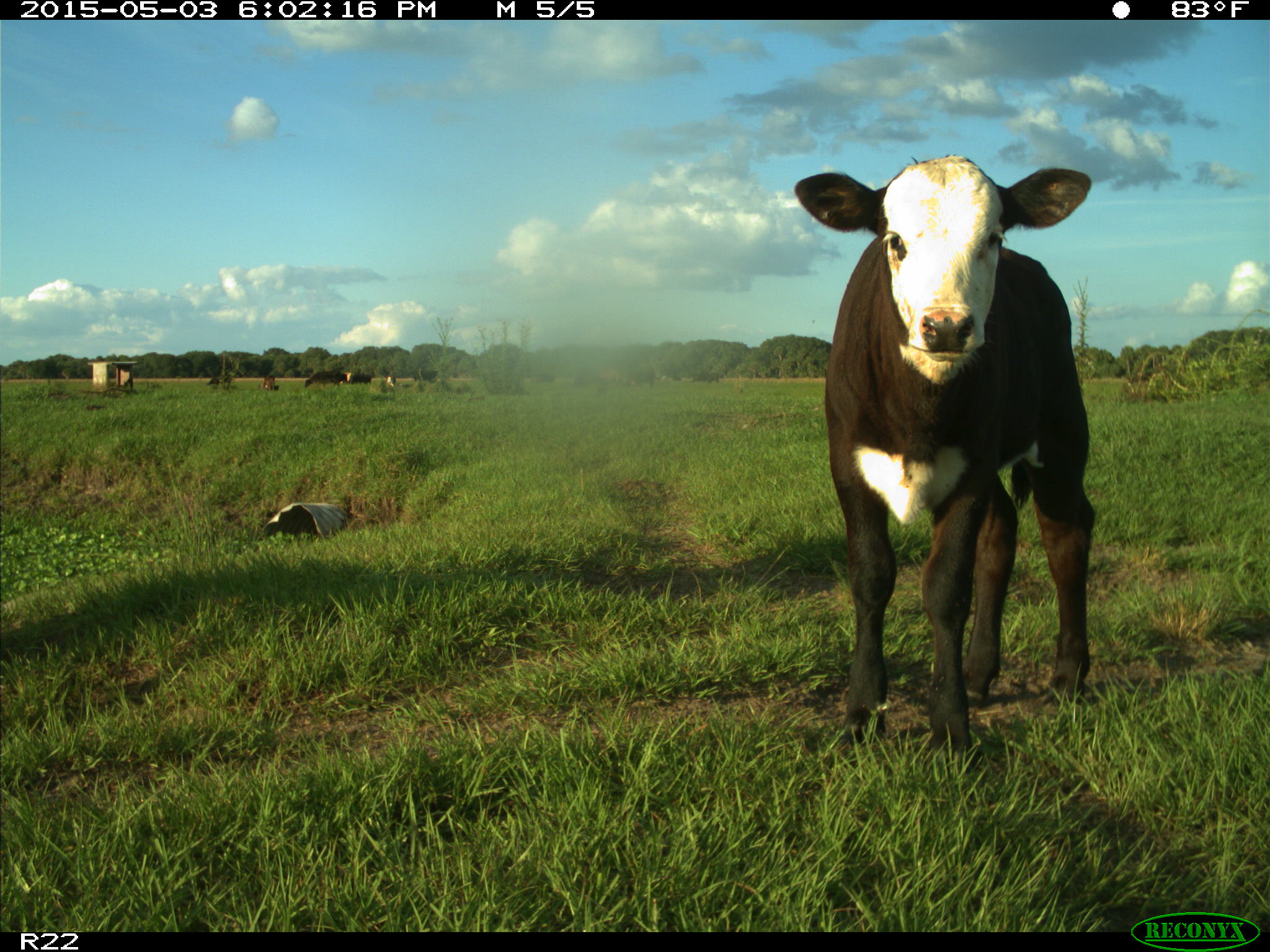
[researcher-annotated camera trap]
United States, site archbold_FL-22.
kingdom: Animalia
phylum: Chordata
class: Mammalia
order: Artiodactyla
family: Bovidae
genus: Bos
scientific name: Bos taurus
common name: domestic cow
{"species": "Bos taurus (domestic cow)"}